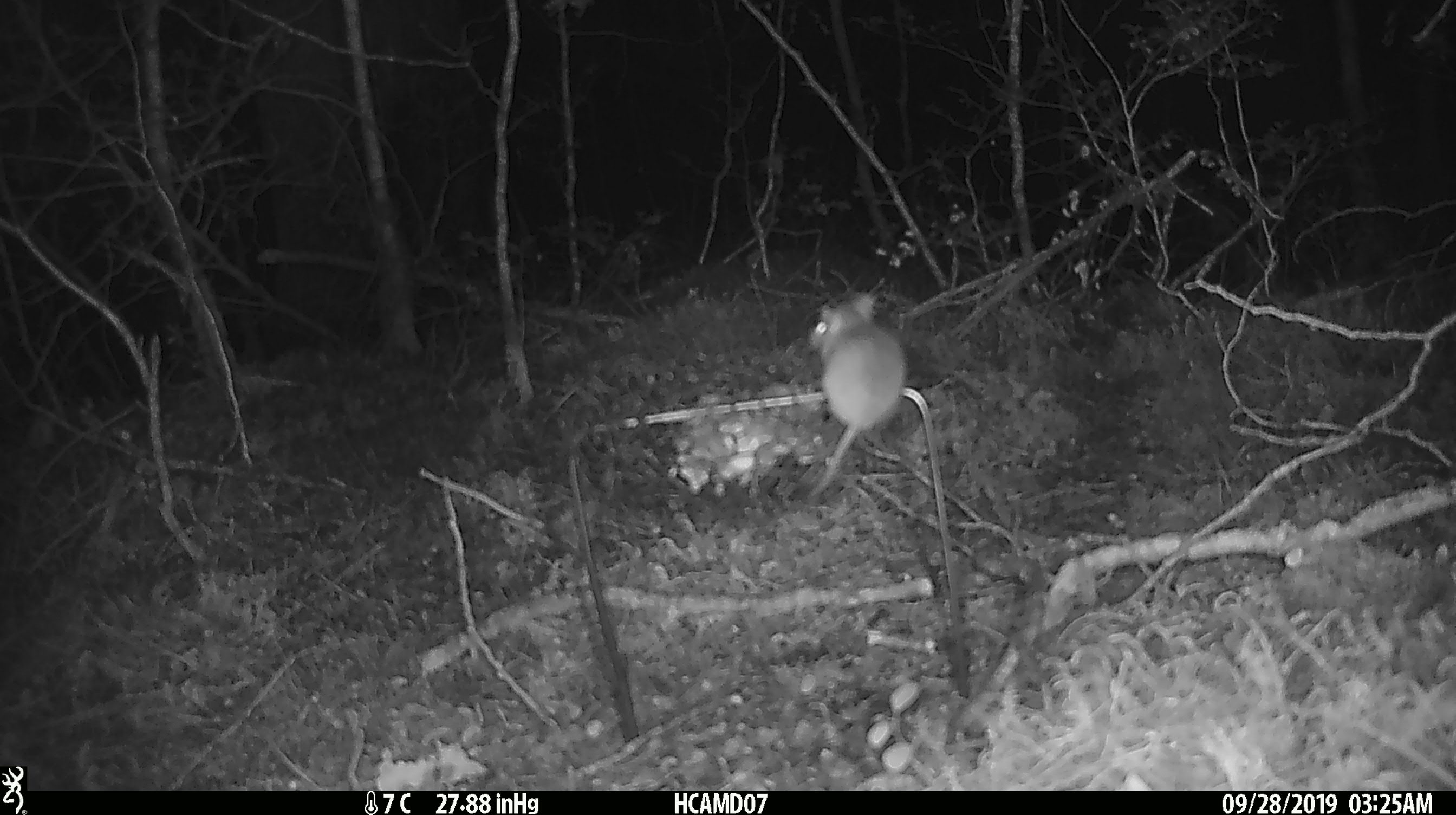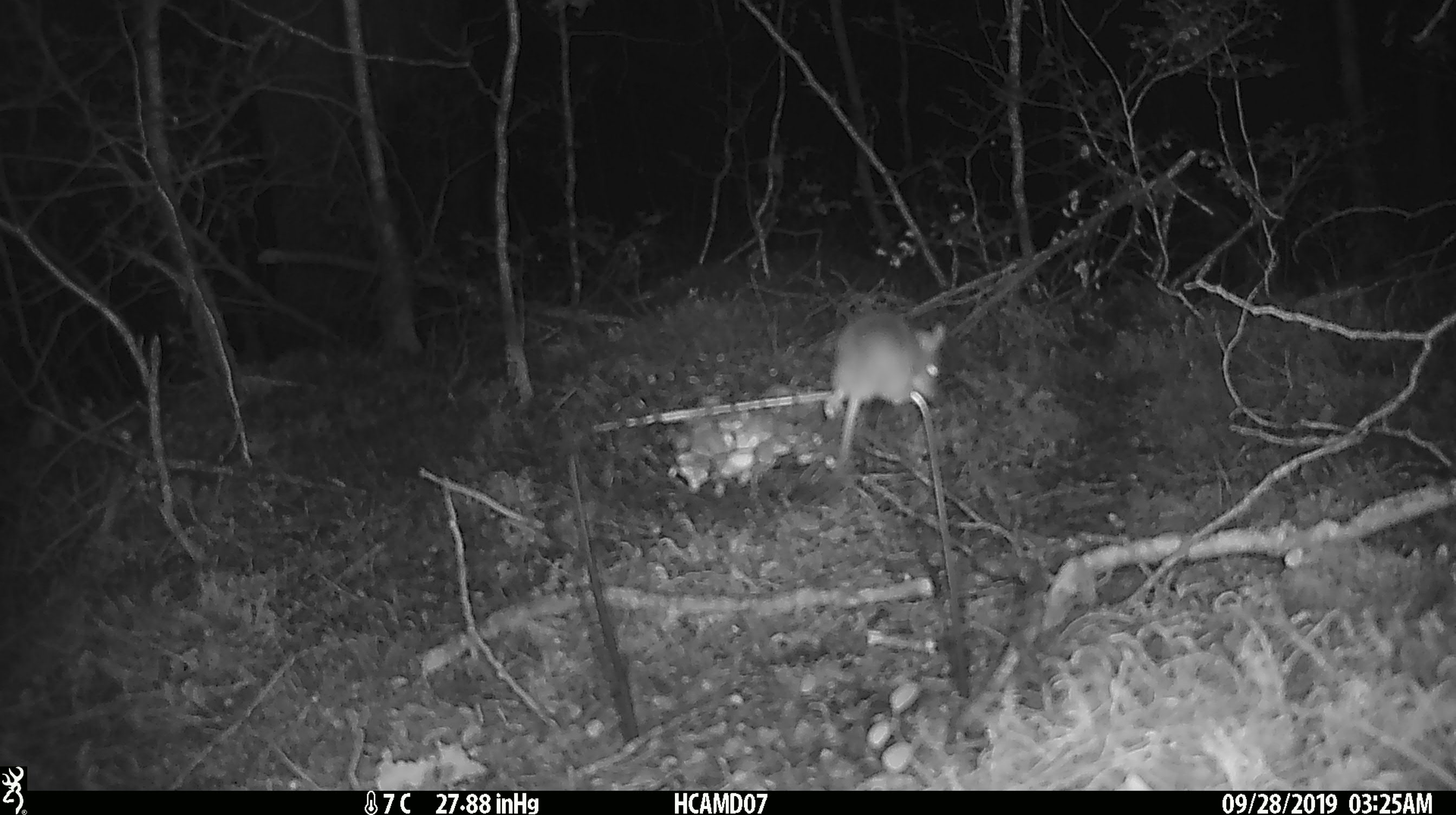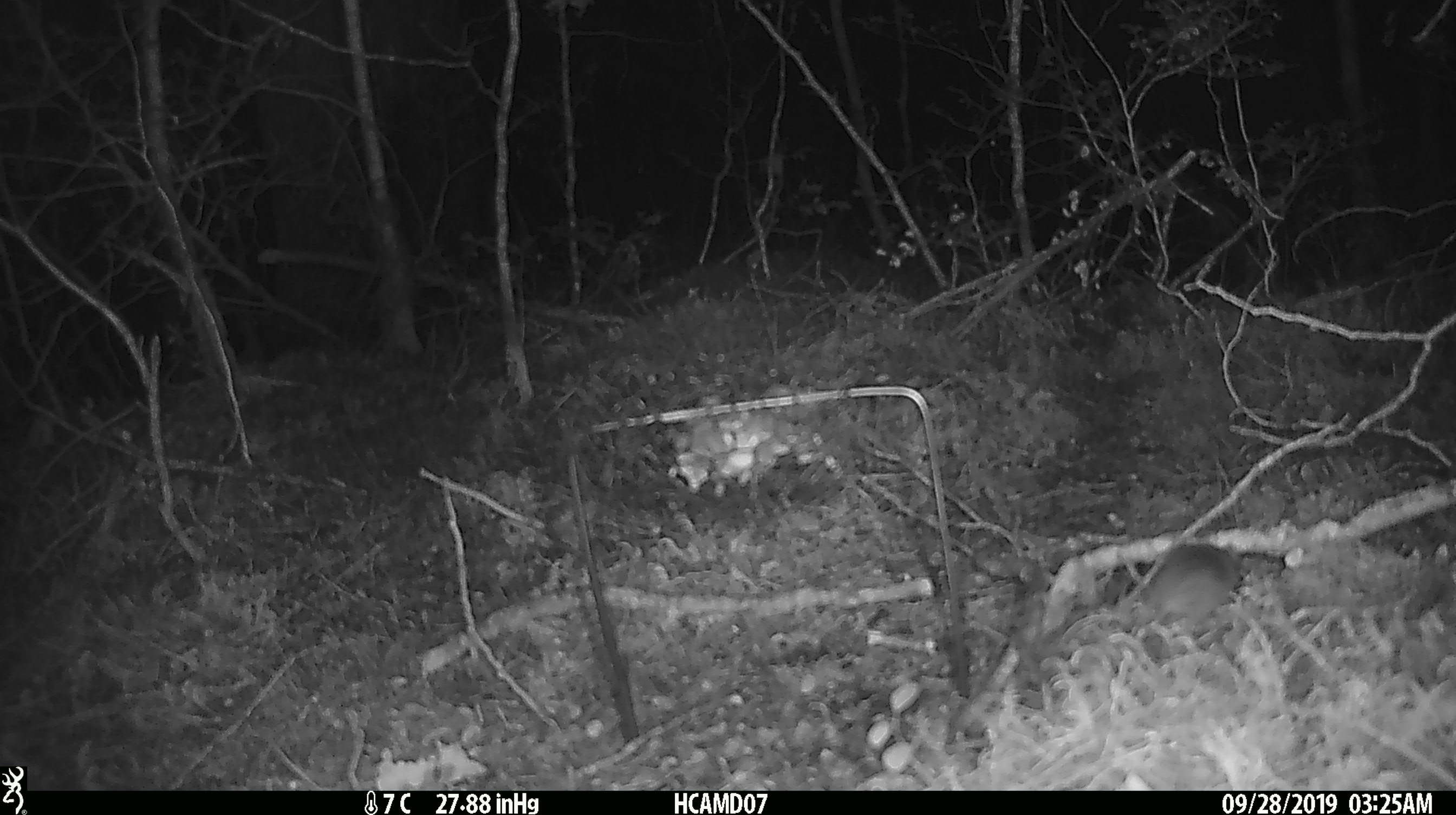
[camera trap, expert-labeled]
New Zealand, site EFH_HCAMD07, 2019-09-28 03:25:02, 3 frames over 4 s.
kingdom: Animalia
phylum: Chordata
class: Mammalia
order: Rodentia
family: Muridae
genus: Mus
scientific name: Mus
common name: mouse